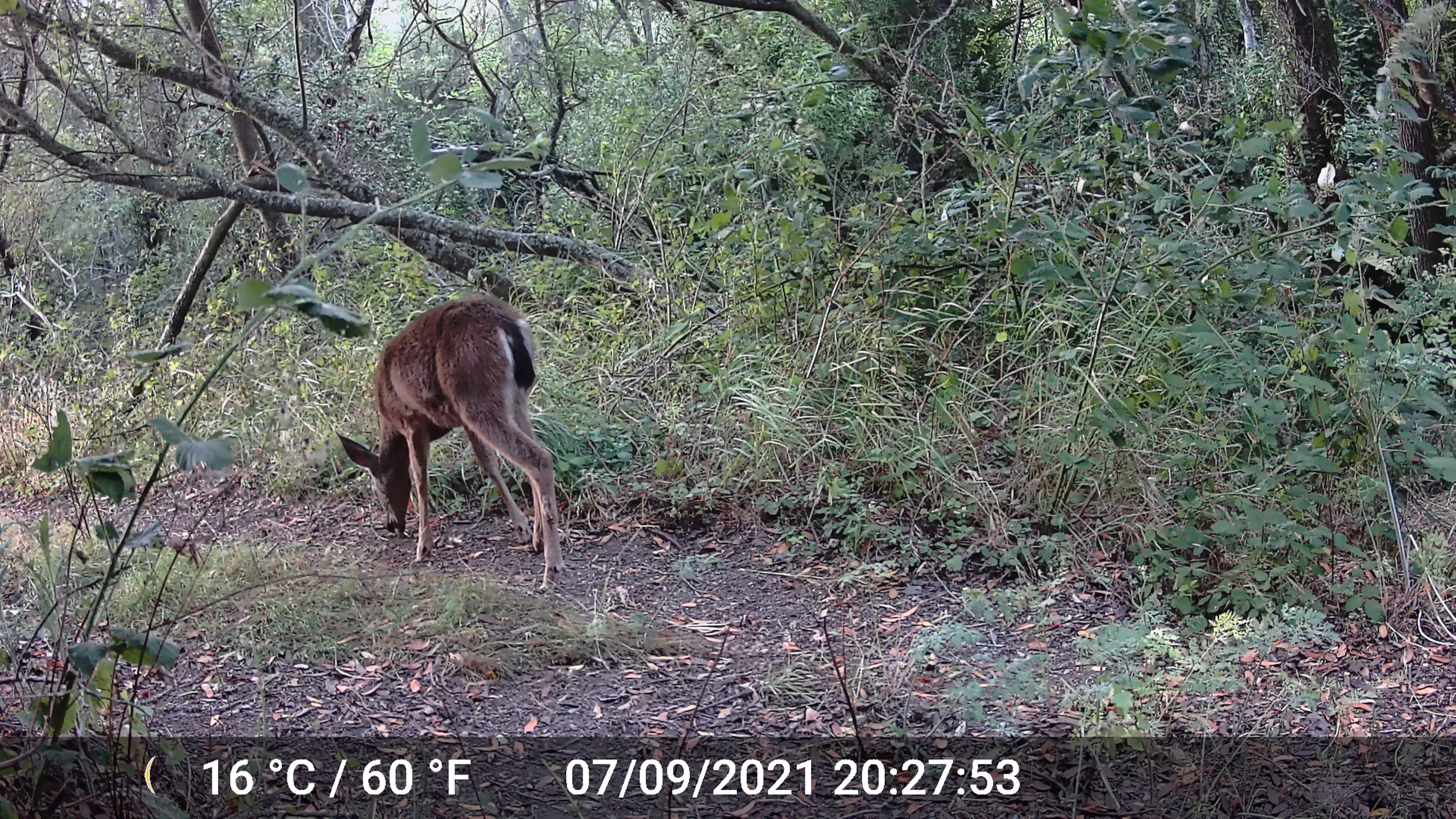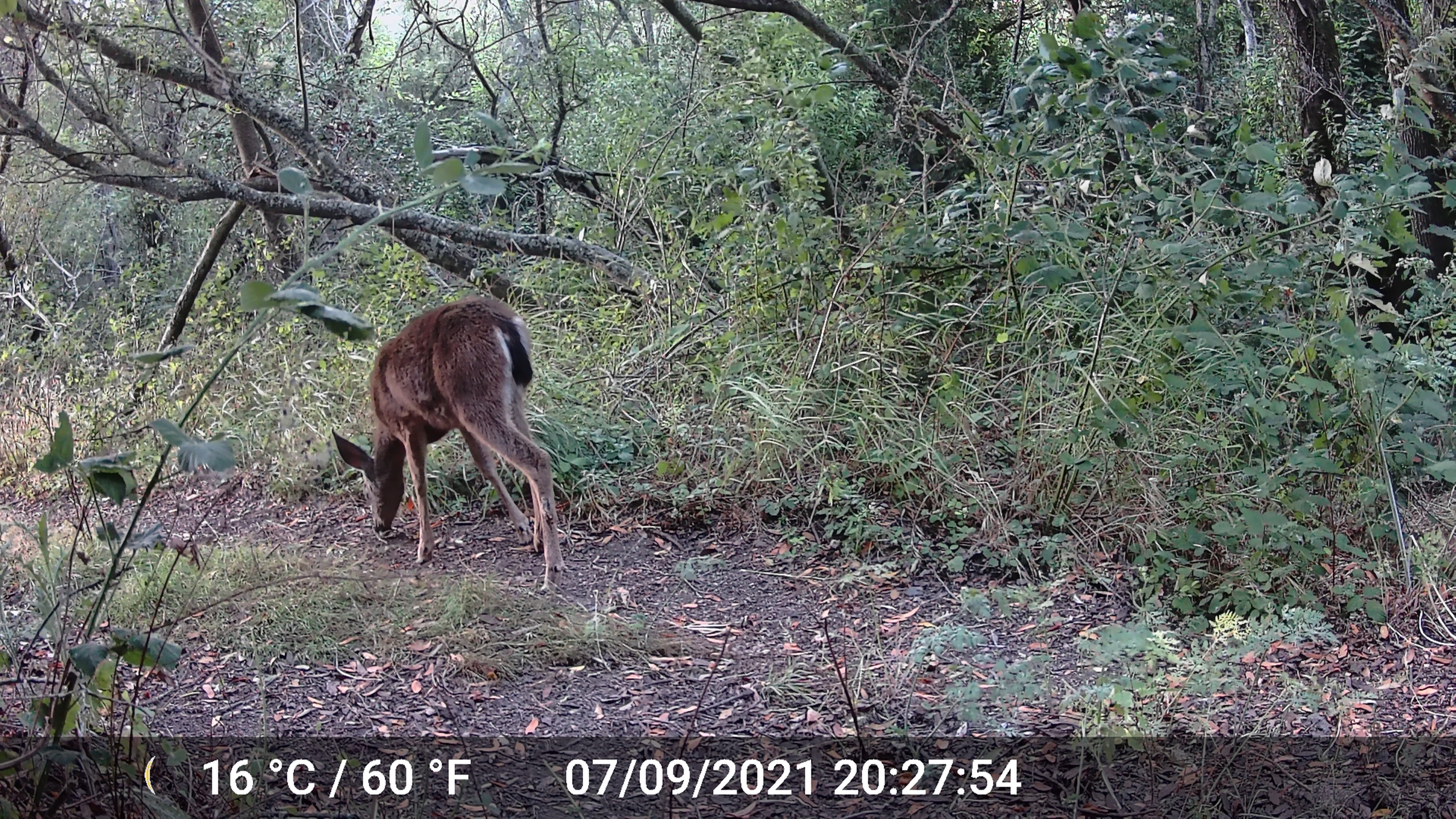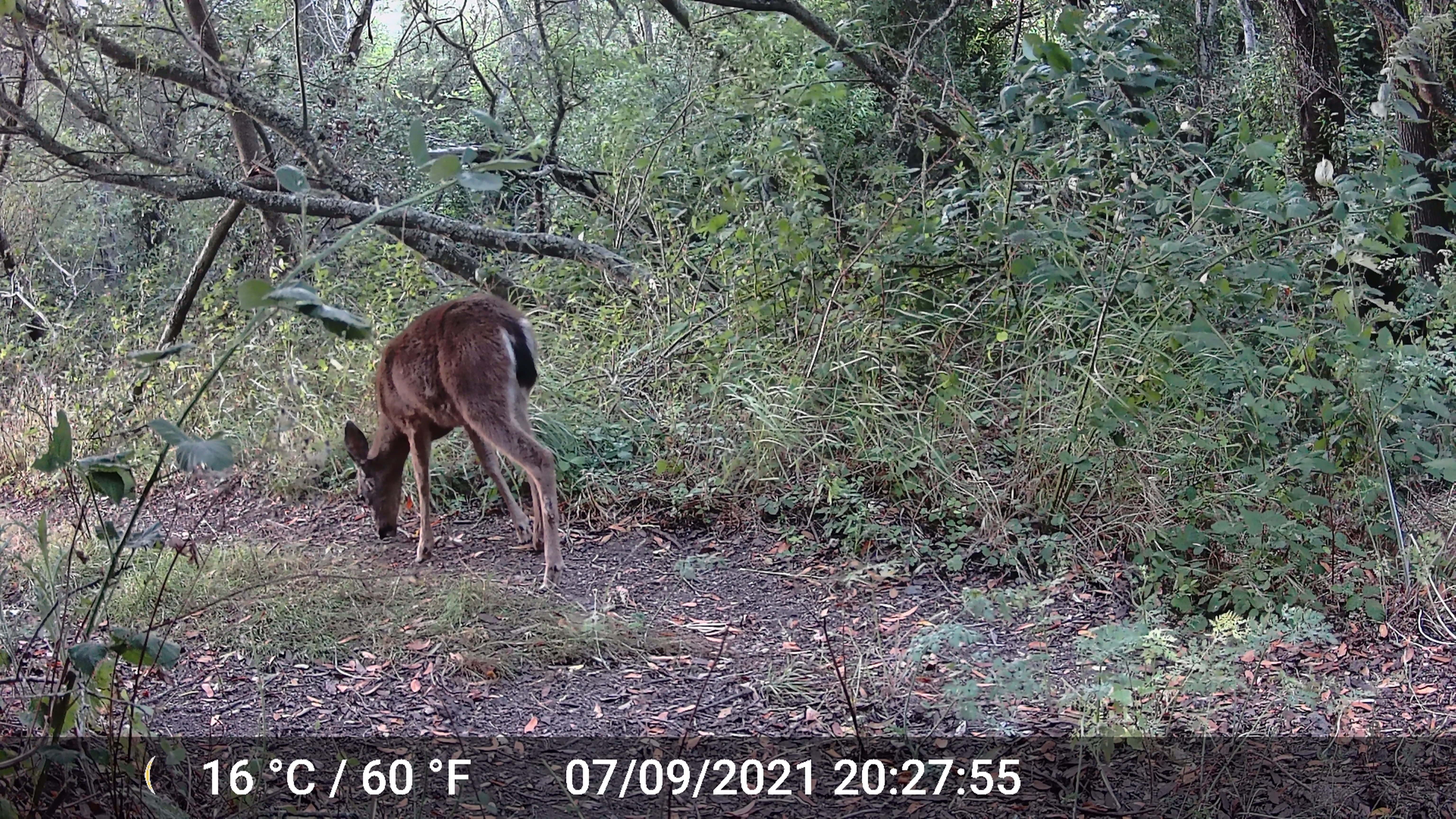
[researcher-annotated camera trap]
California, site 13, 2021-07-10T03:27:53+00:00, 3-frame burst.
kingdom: Animalia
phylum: Chordata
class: Mammalia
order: Artiodactyla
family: Cervidae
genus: Odocoileus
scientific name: Odocoileus hemionus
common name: mule deer